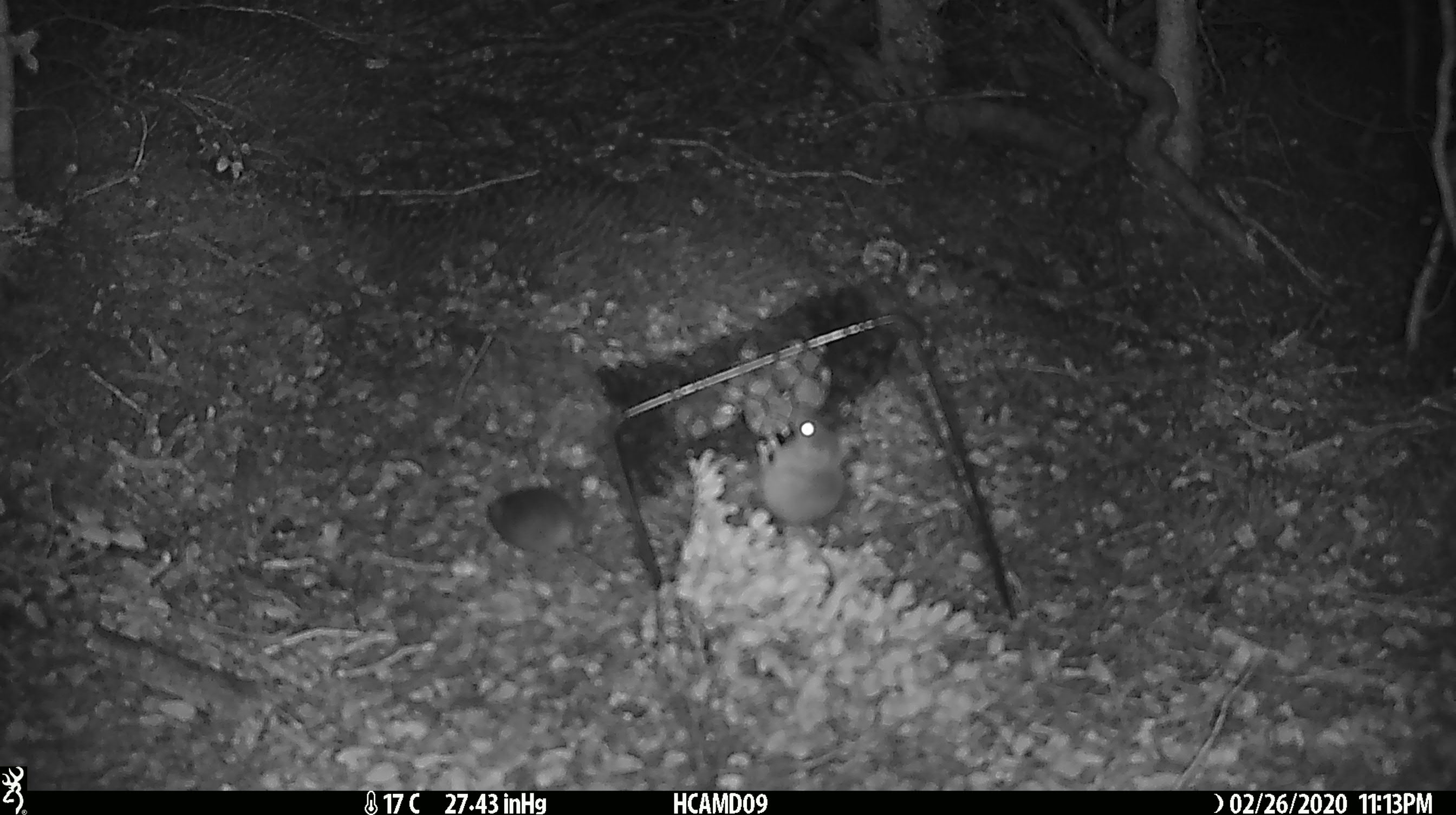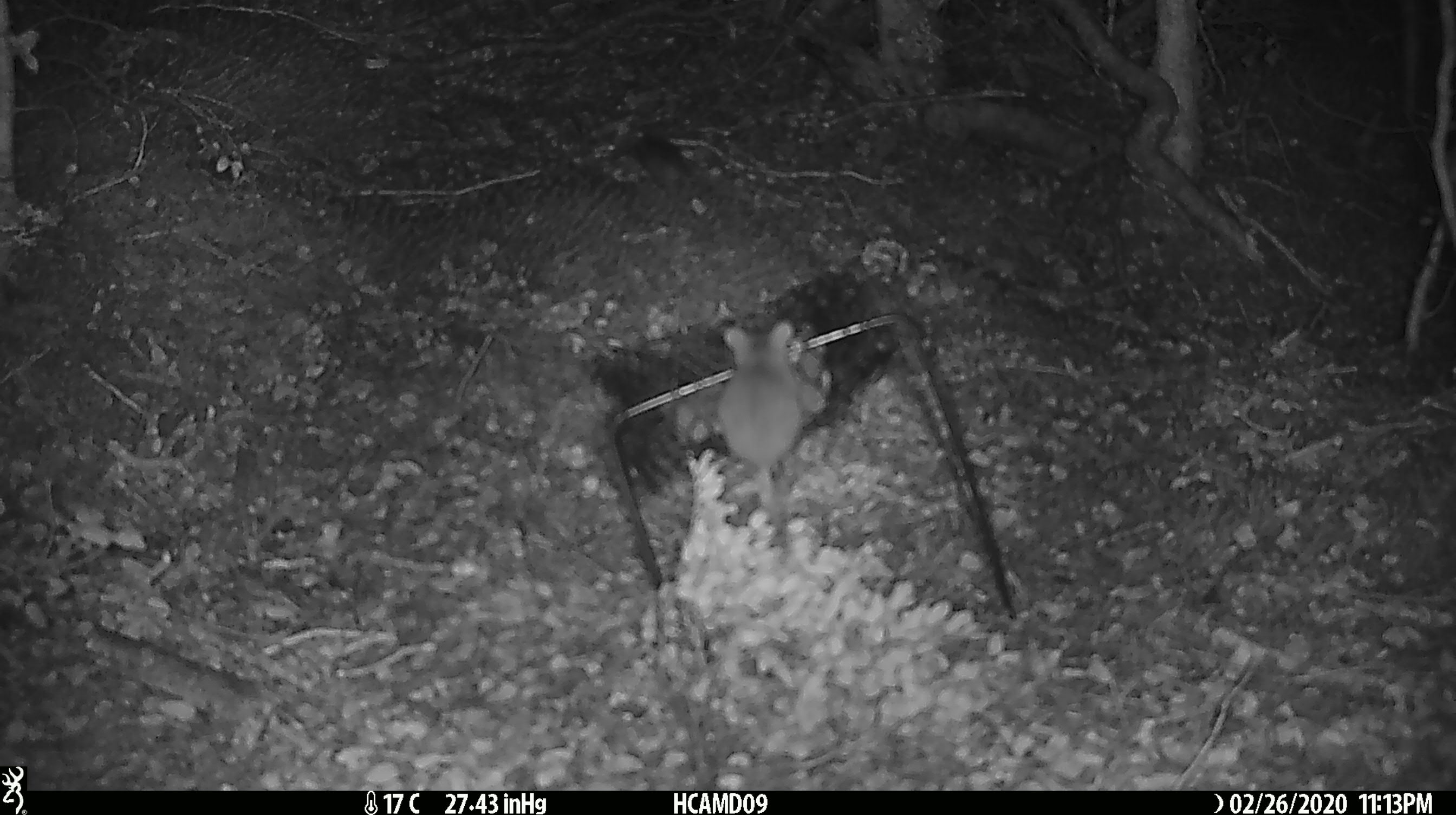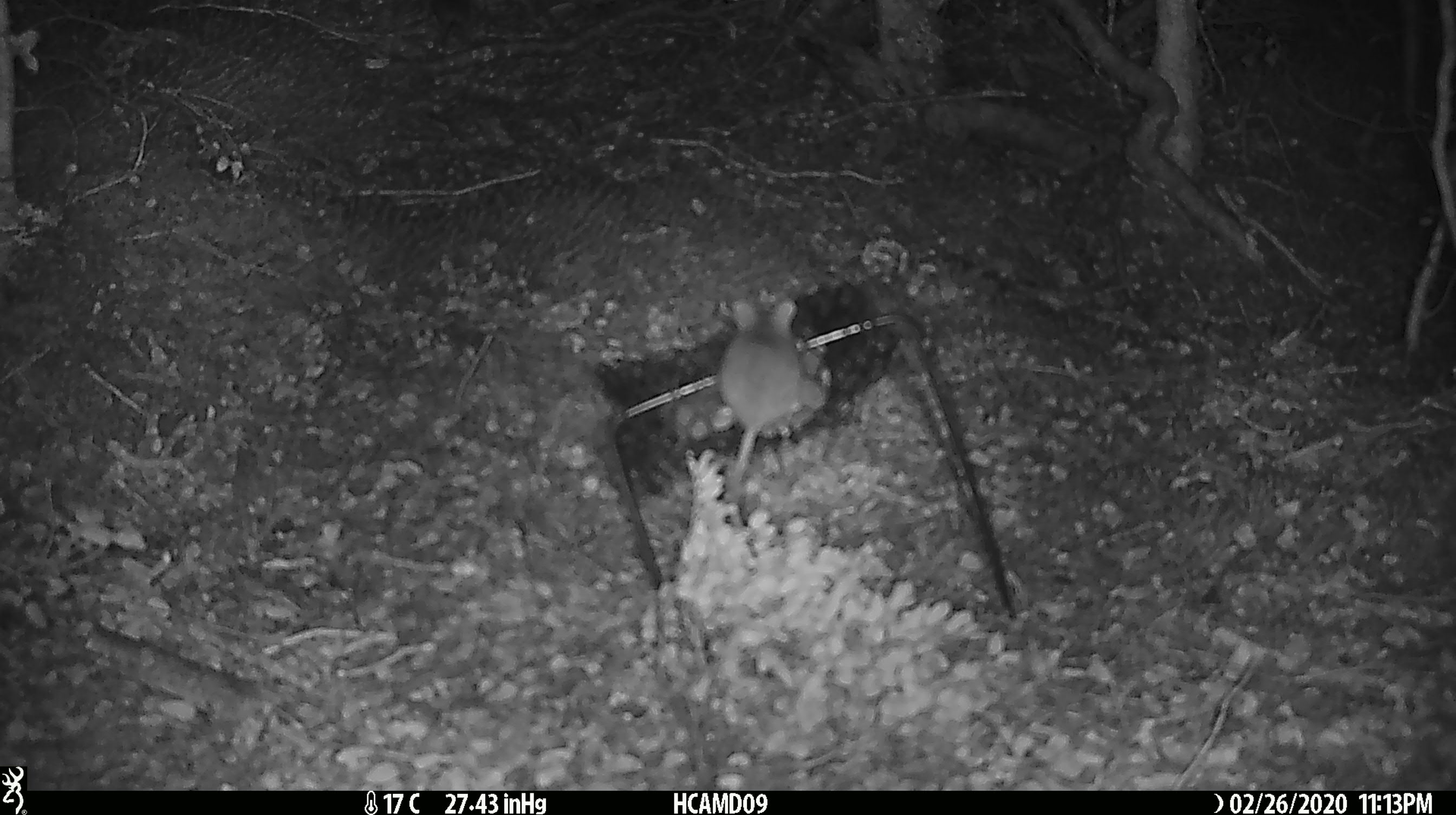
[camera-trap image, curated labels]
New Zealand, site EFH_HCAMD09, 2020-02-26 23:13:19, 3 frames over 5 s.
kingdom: Animalia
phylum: Chordata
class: Mammalia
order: Rodentia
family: Muridae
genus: Mus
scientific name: Mus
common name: mouse